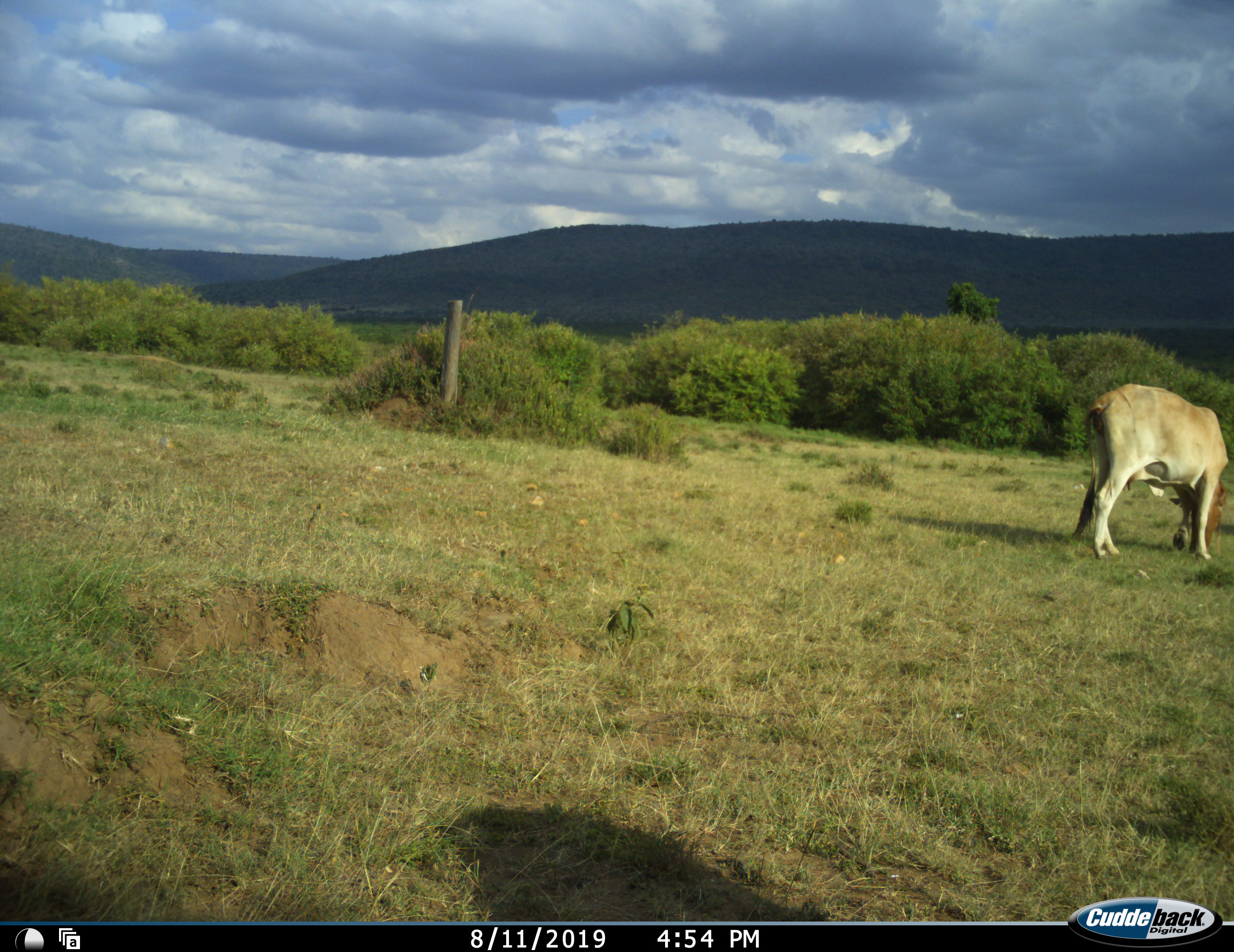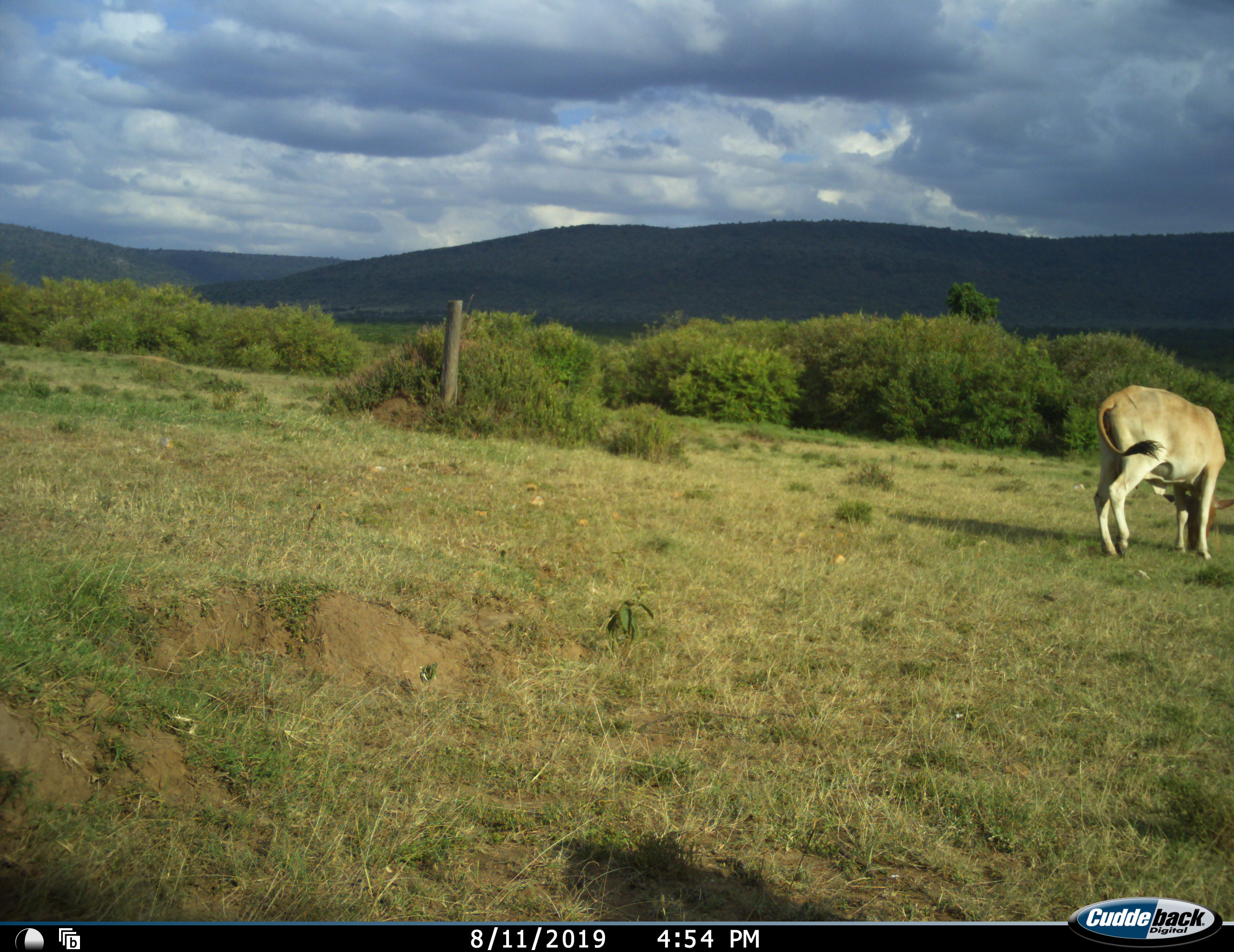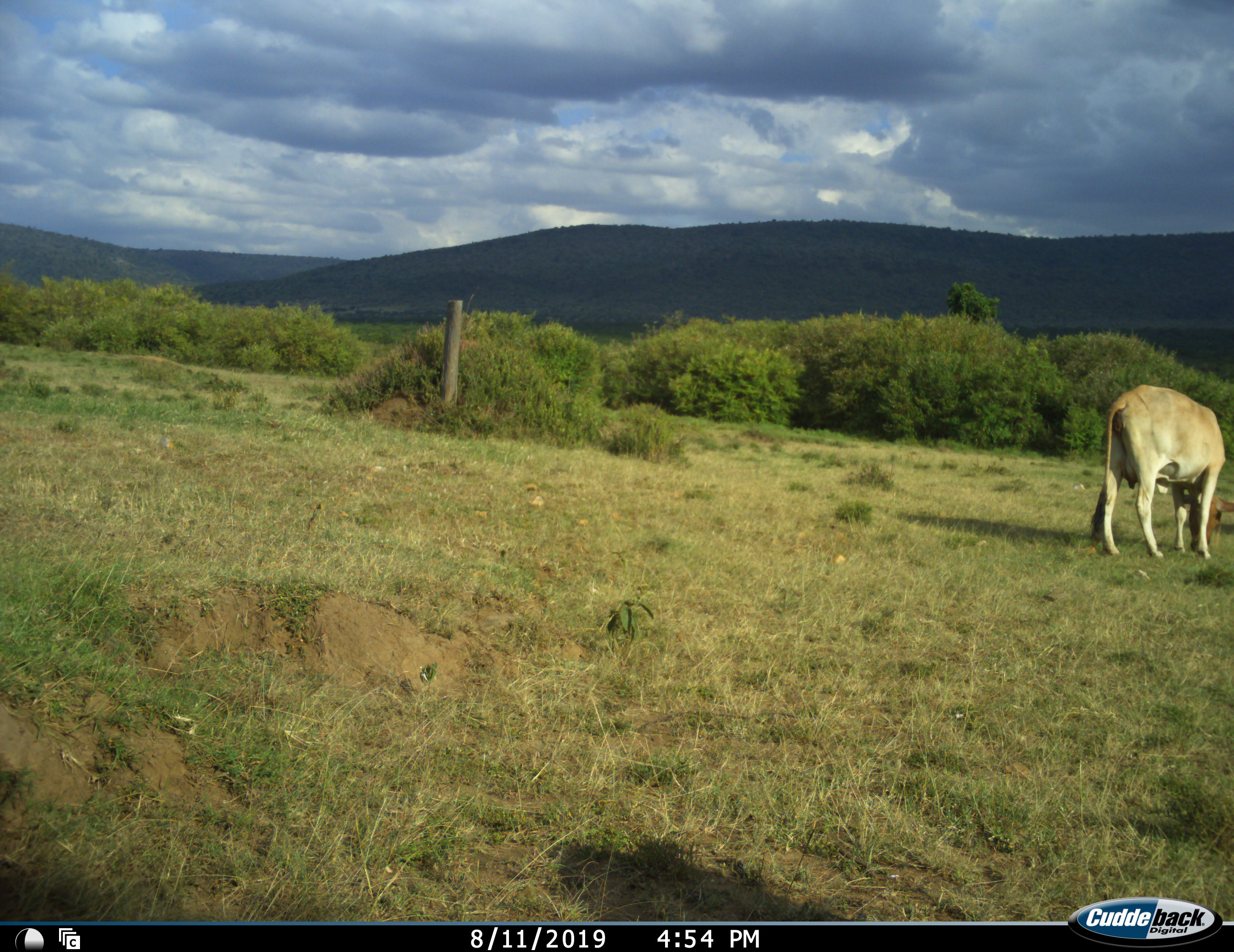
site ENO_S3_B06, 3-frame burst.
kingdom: Animalia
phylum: Chordata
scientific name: Vertebrata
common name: domestic animal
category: domesticanimal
Domesticanimal (domestic animal) (Vertebrata), count 1. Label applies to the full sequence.